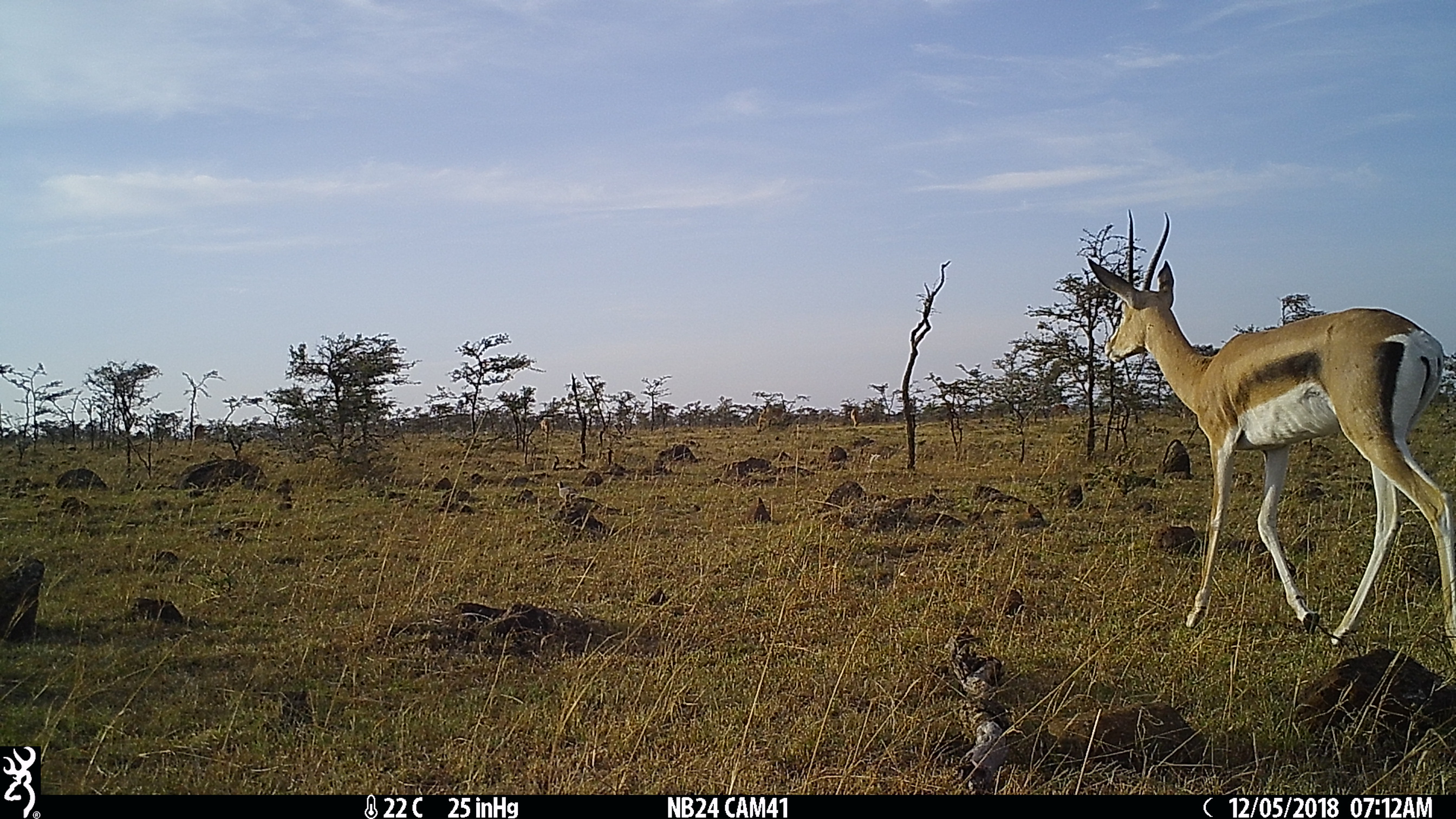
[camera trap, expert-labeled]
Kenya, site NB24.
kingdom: Animalia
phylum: Chordata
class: Mammalia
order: Artiodactyla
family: Bovidae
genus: Nanger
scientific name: Nanger granti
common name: grant's gazelle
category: gazelle grants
Gazelle grants (grant's gazelle) (Nanger granti).